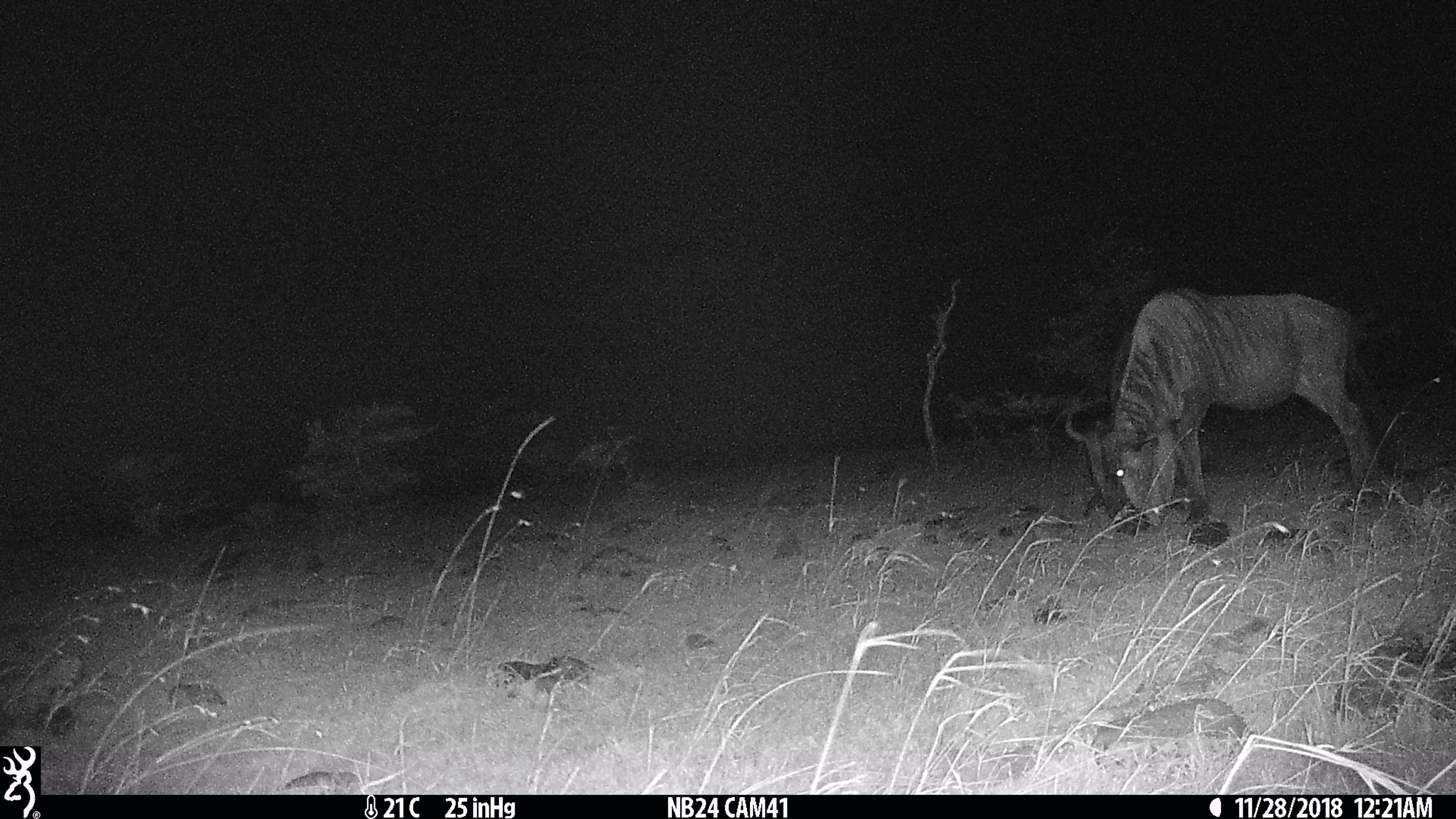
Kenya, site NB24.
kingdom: Animalia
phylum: Chordata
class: Mammalia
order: Artiodactyla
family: Bovidae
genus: Connochaetes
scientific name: Connochaetes taurinus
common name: blue wildebeest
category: wildebeest